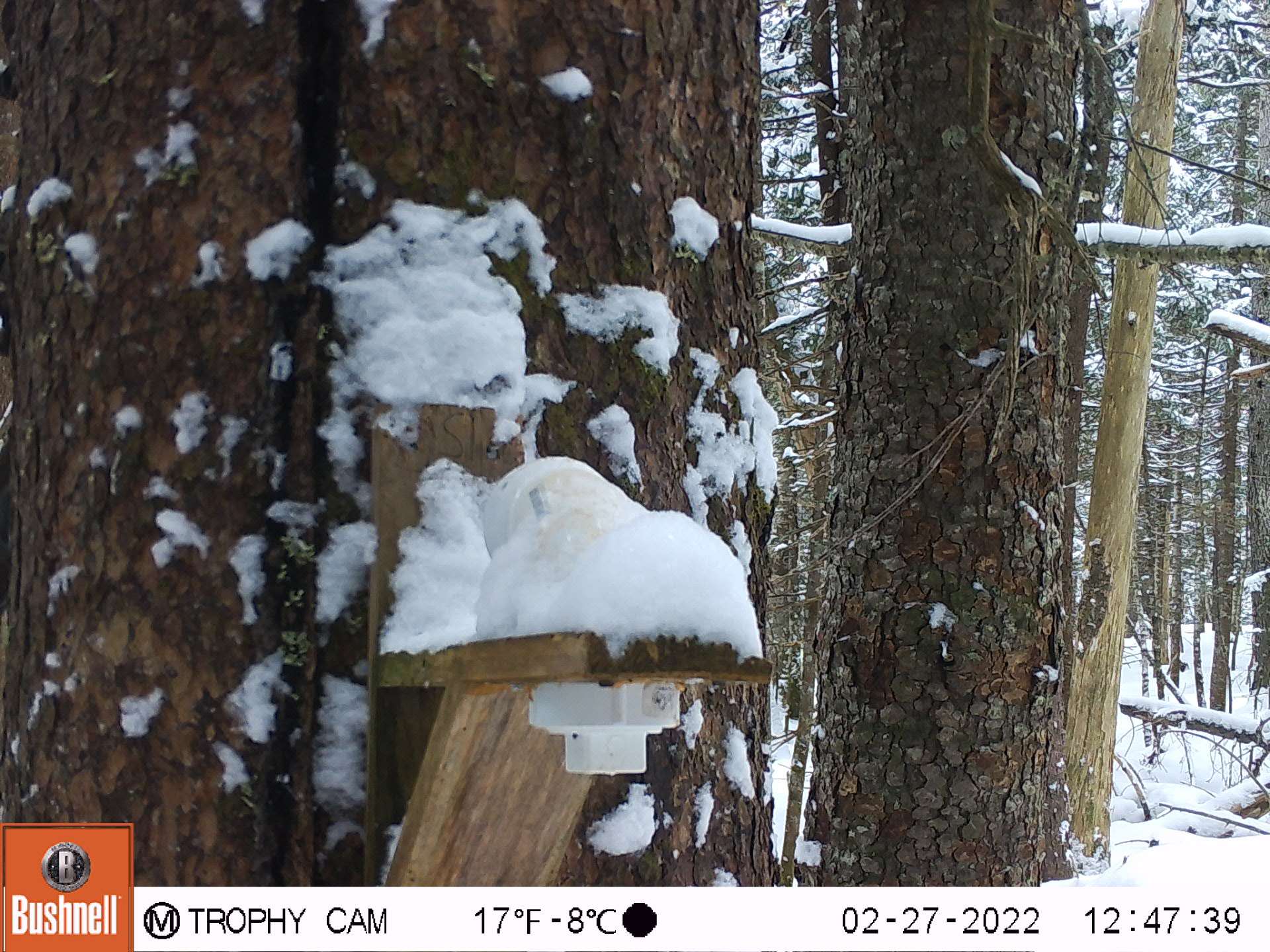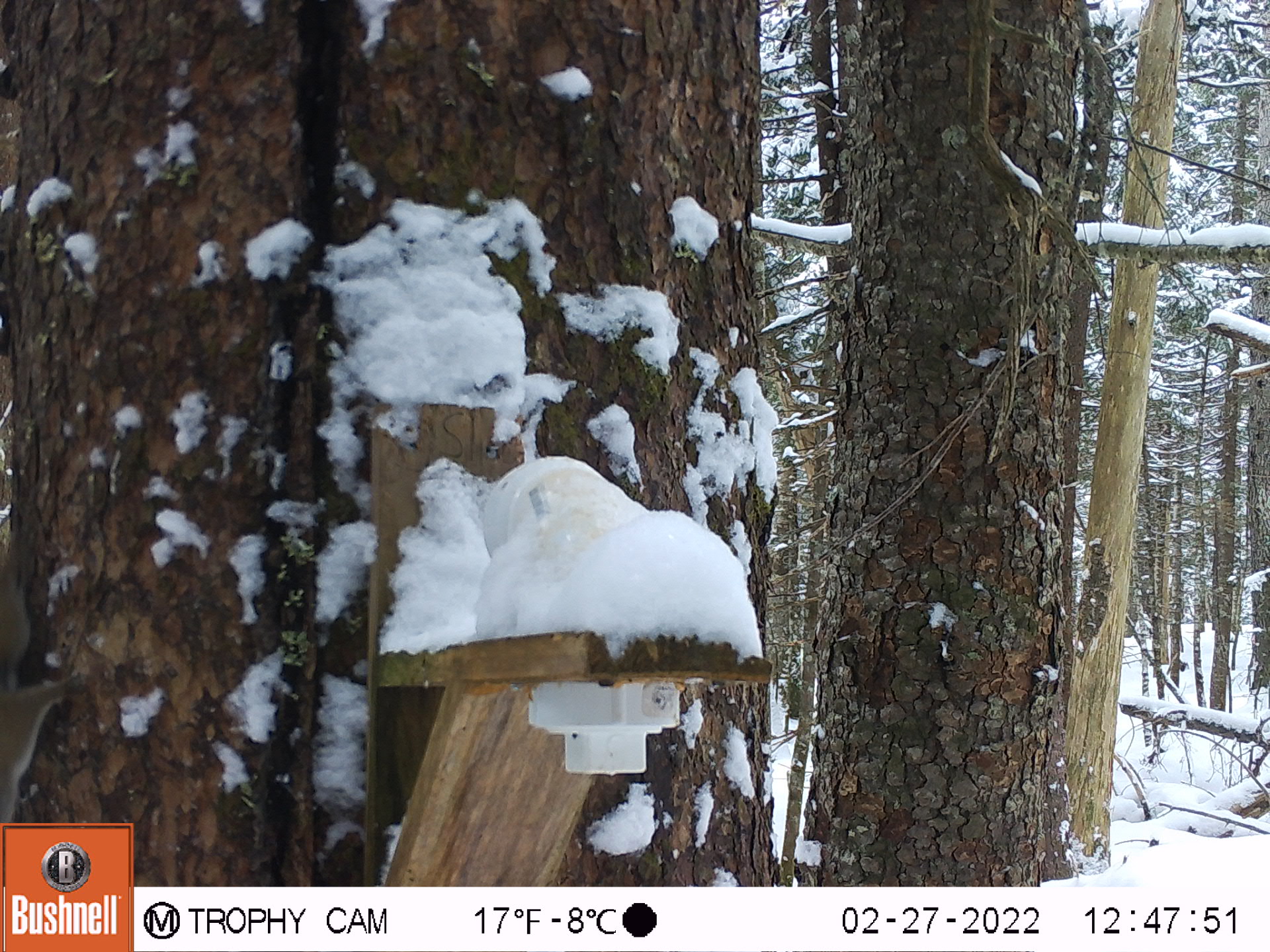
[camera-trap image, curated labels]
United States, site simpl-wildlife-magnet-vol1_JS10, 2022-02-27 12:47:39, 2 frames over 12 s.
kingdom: Animalia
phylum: Chordata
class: Mammalia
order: Rodentia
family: Sciuridae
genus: Tamiasciurus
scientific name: Tamiasciurus hudsonicus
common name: red squirrel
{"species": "red squirrel (Tamiasciurus hudsonicus)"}